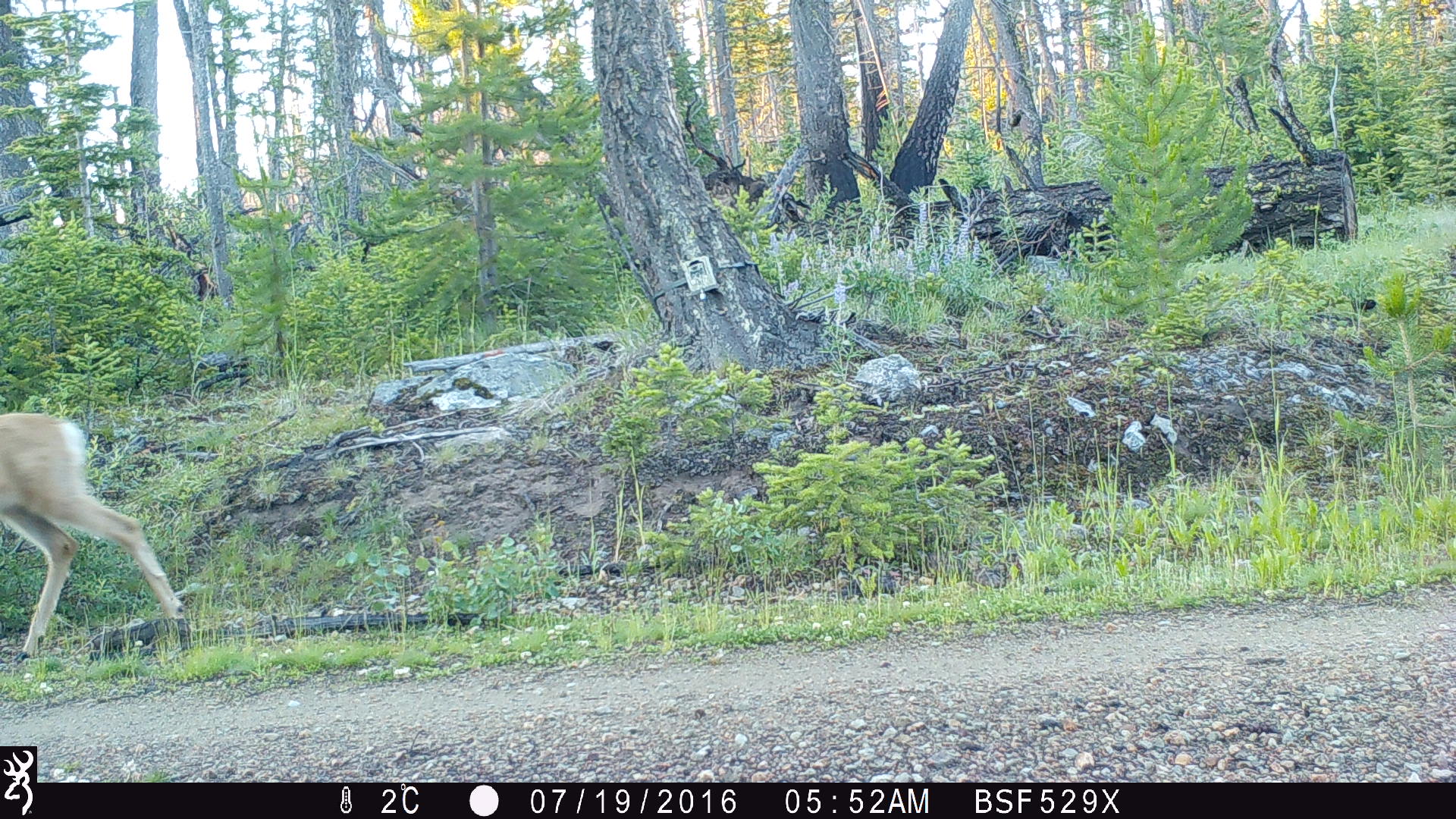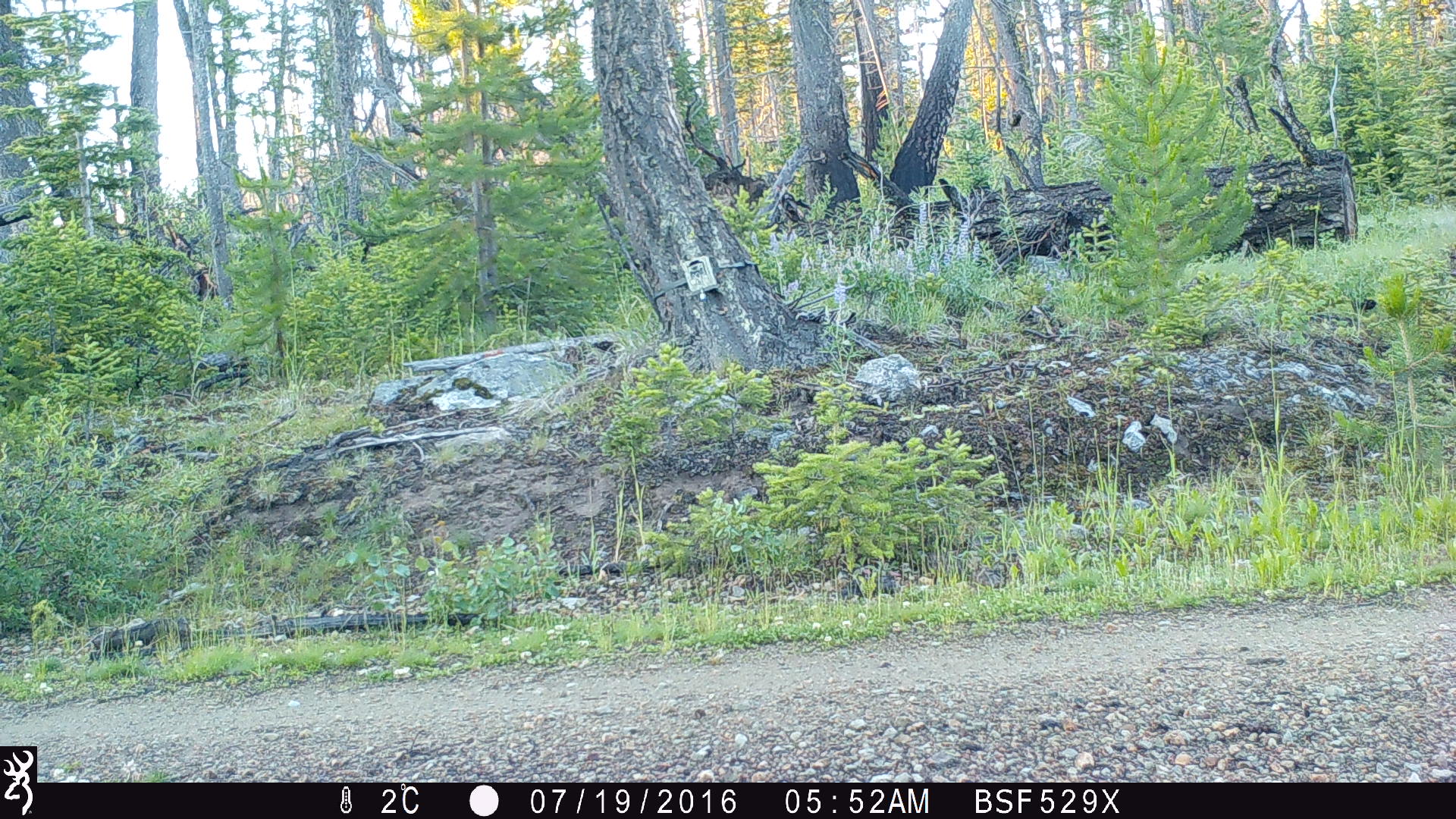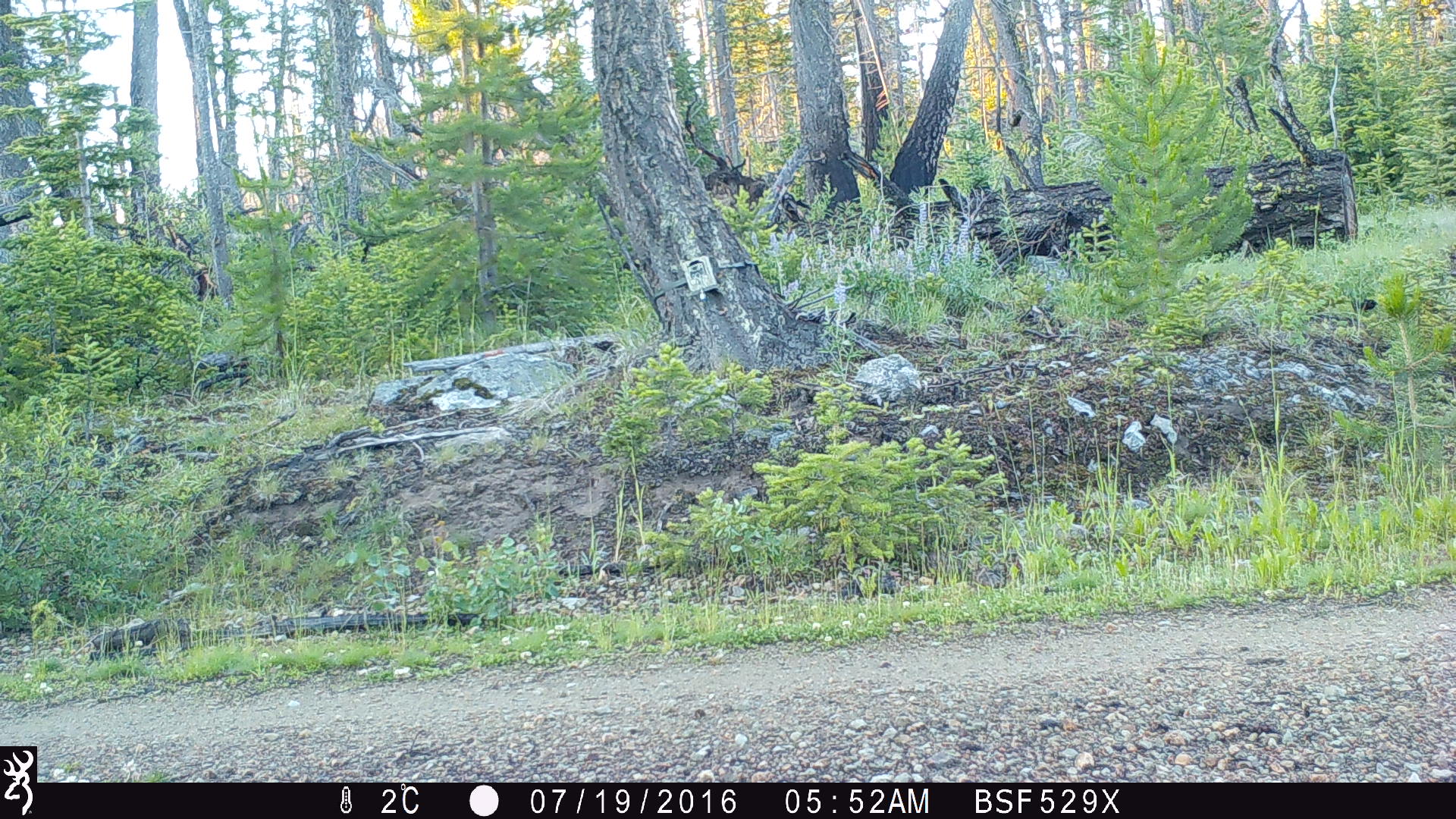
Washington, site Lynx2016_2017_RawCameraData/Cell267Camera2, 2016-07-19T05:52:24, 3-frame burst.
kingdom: Animalia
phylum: Chordata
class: Mammalia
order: Artiodactyla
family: Cervidae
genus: Odocoileus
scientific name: Odocoileus hemionus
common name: mule deer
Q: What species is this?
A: Odocoileus hemionus (mule deer).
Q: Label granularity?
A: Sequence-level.